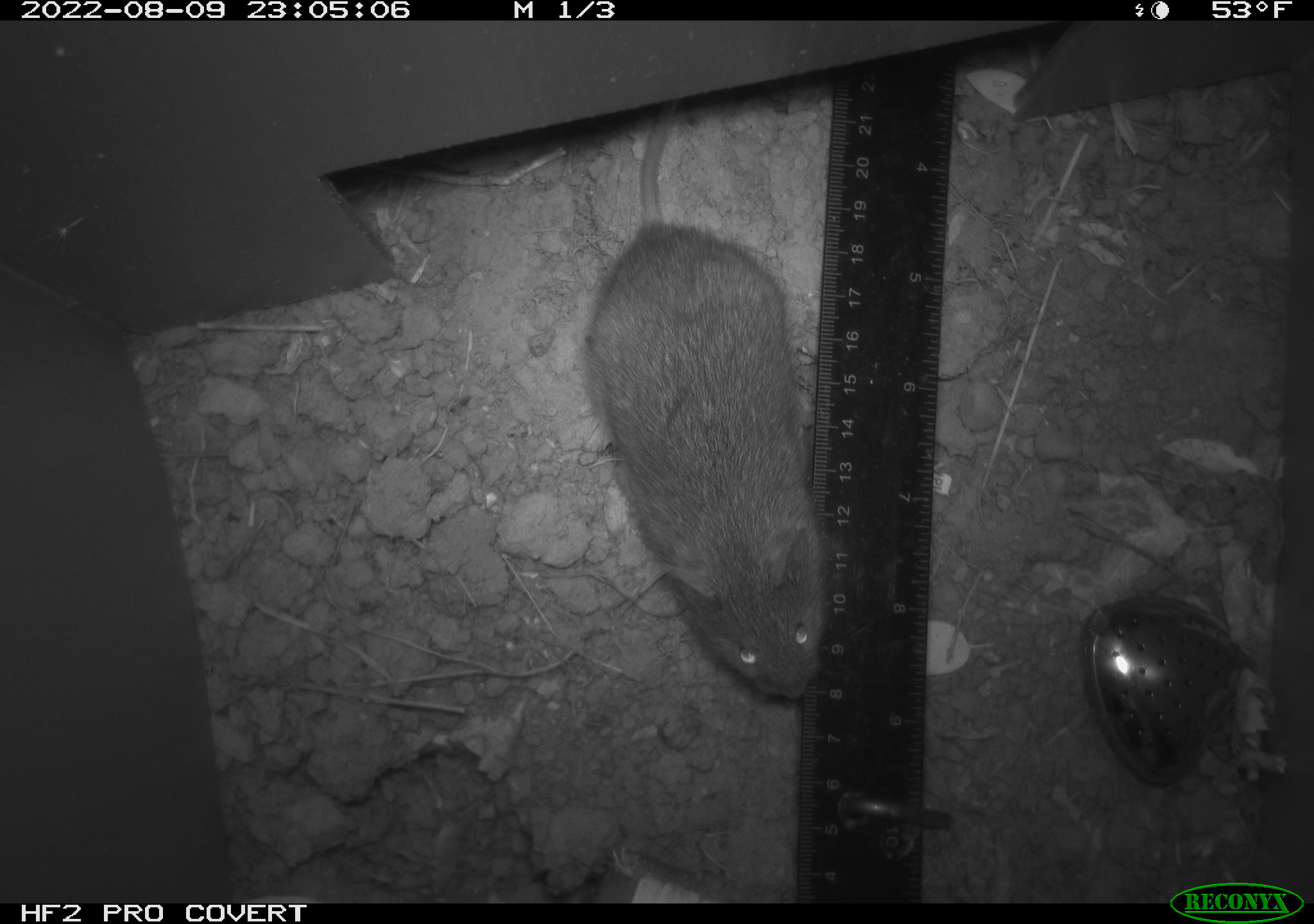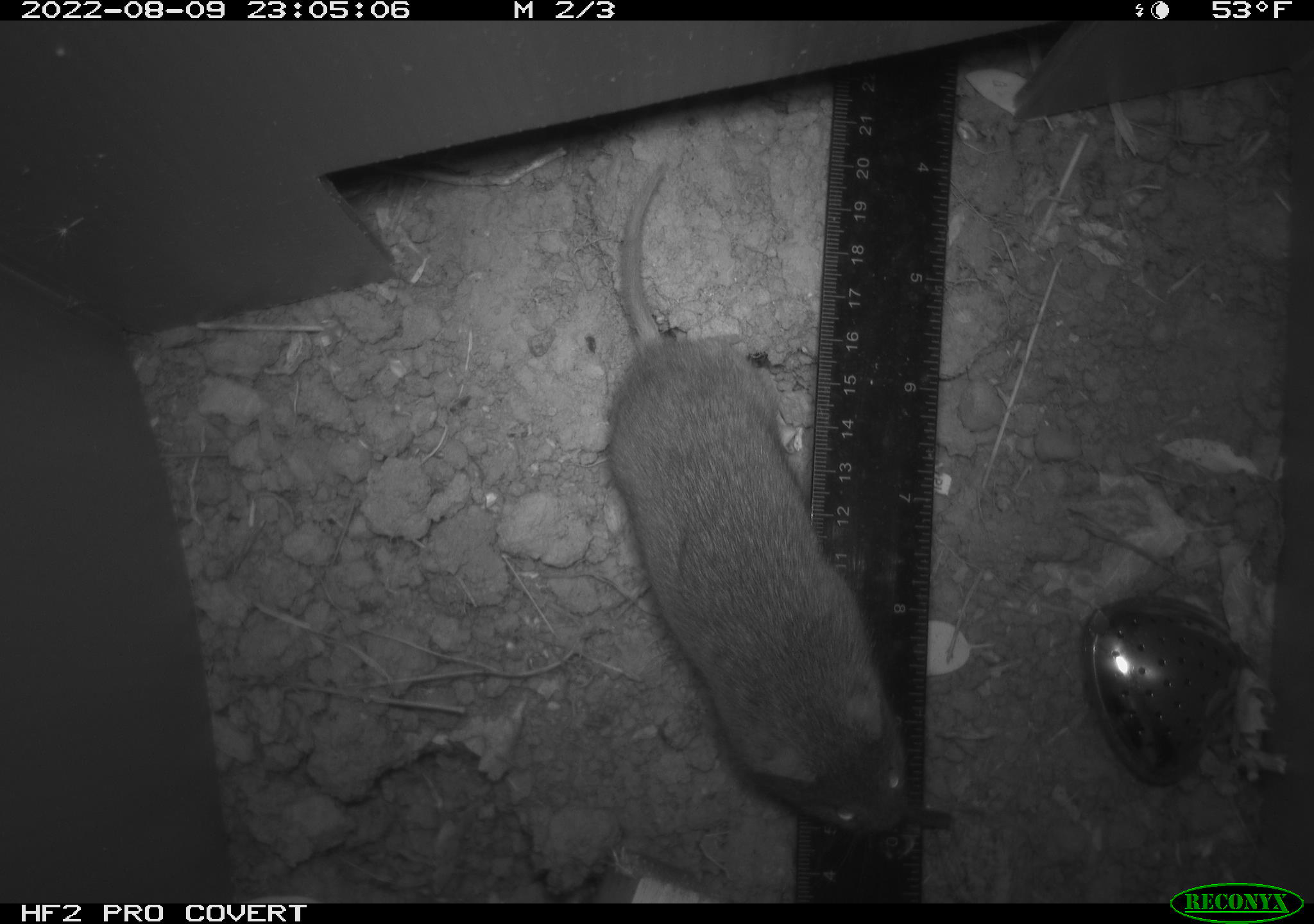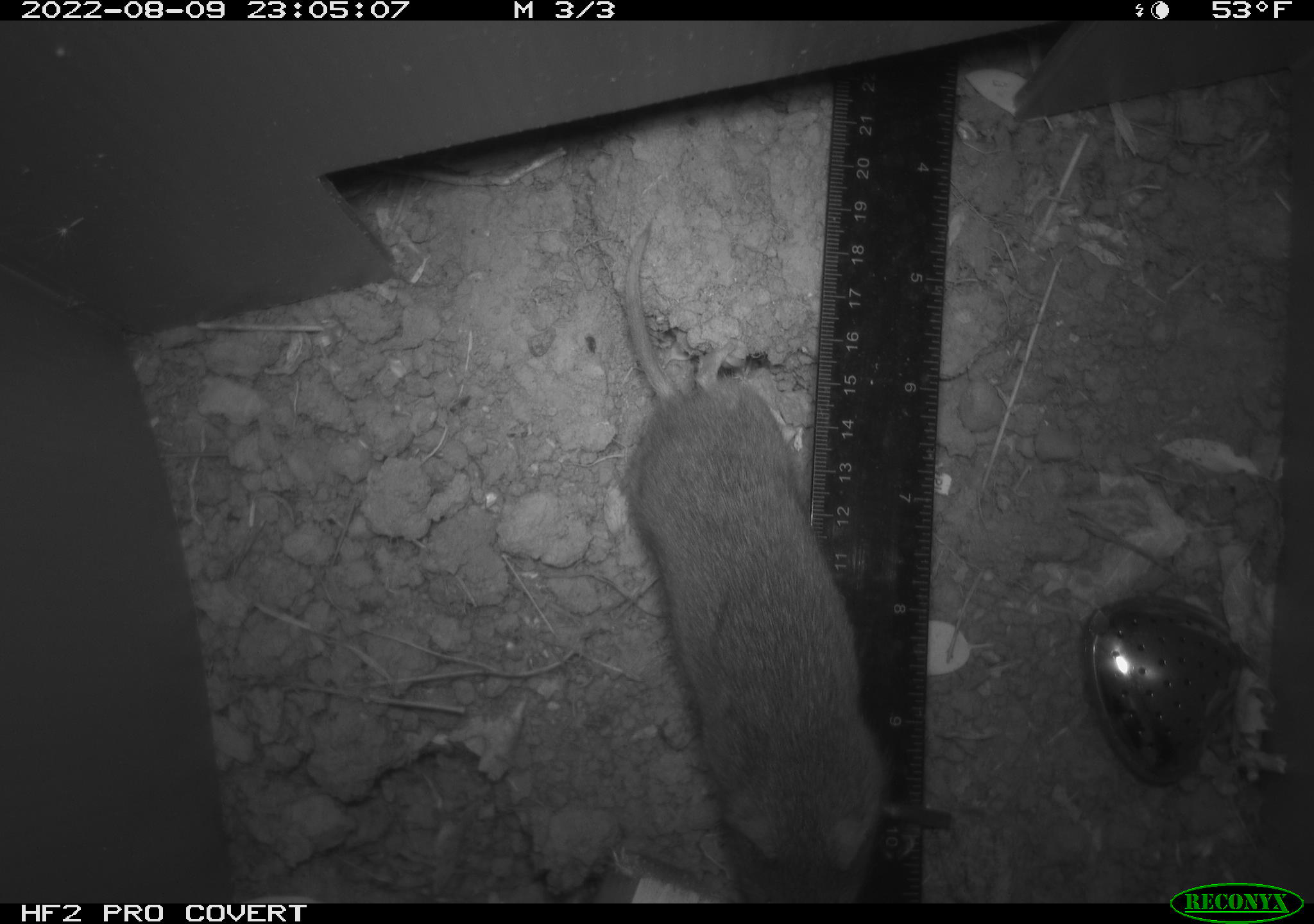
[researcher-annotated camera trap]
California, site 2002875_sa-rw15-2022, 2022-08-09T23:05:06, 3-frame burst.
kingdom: Animalia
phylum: Chordata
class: Mammalia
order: Rodentia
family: Cricetidae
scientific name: Arvicolinae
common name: voles, lemmings, and muskrats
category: arvicolinae subfamily